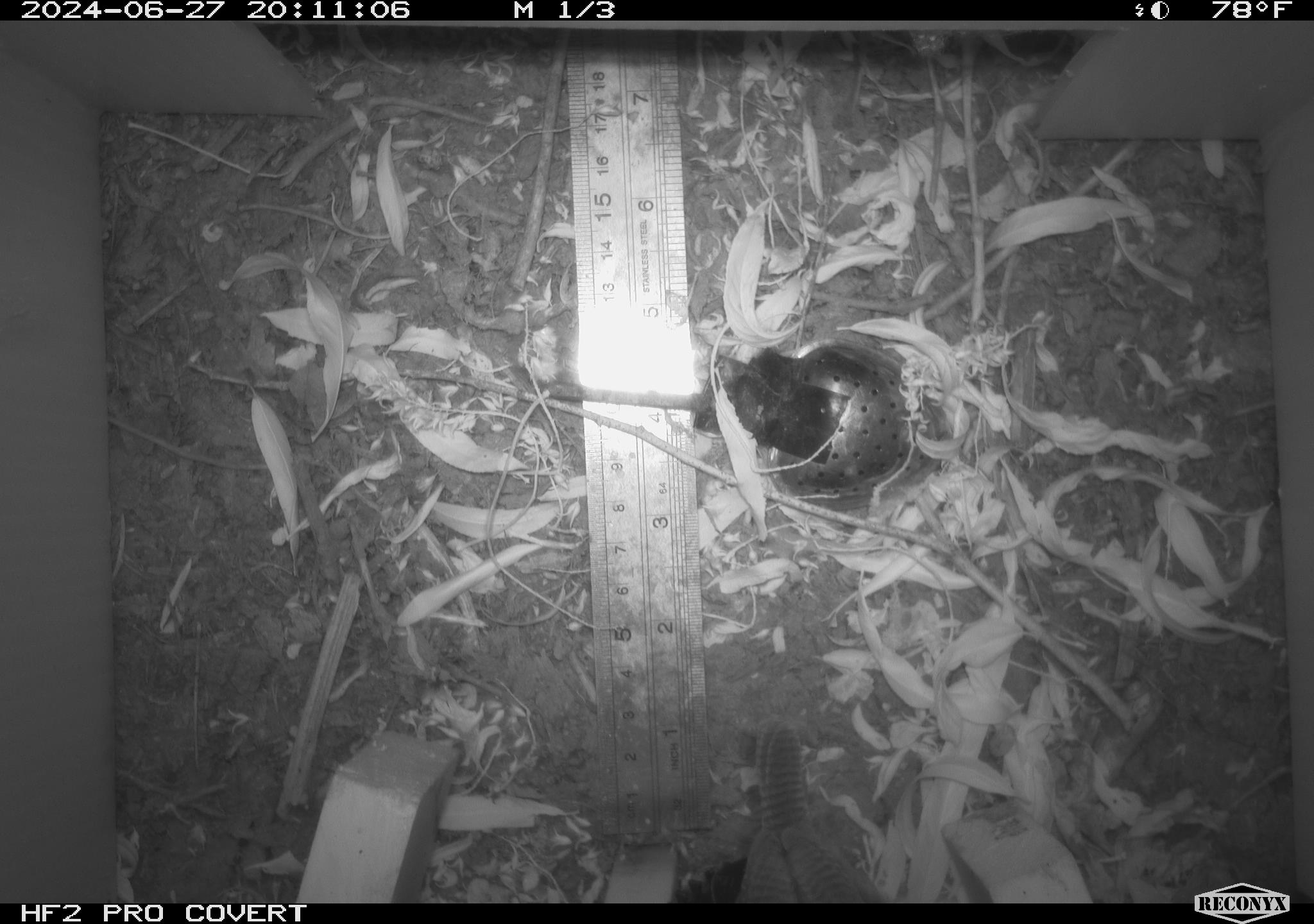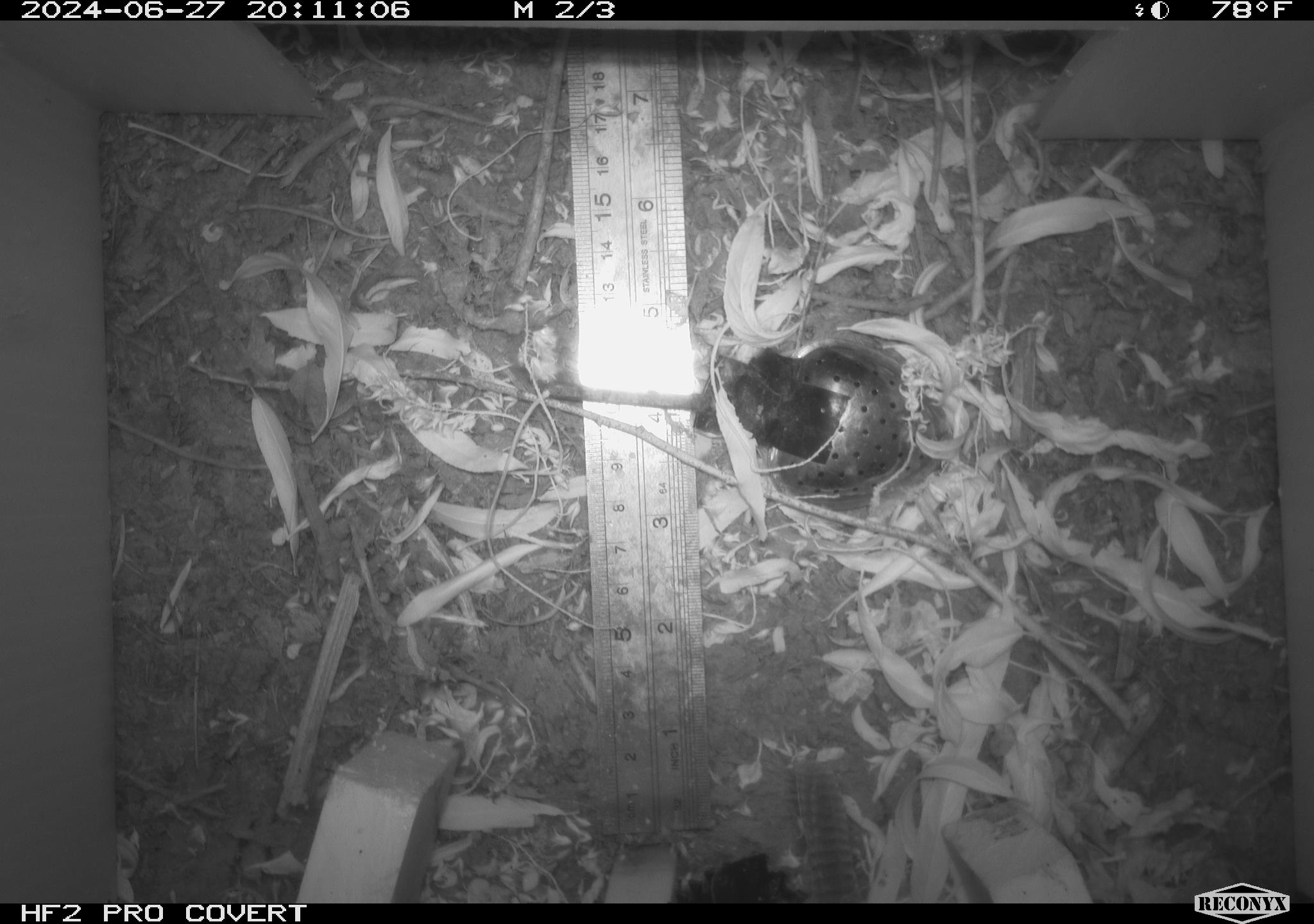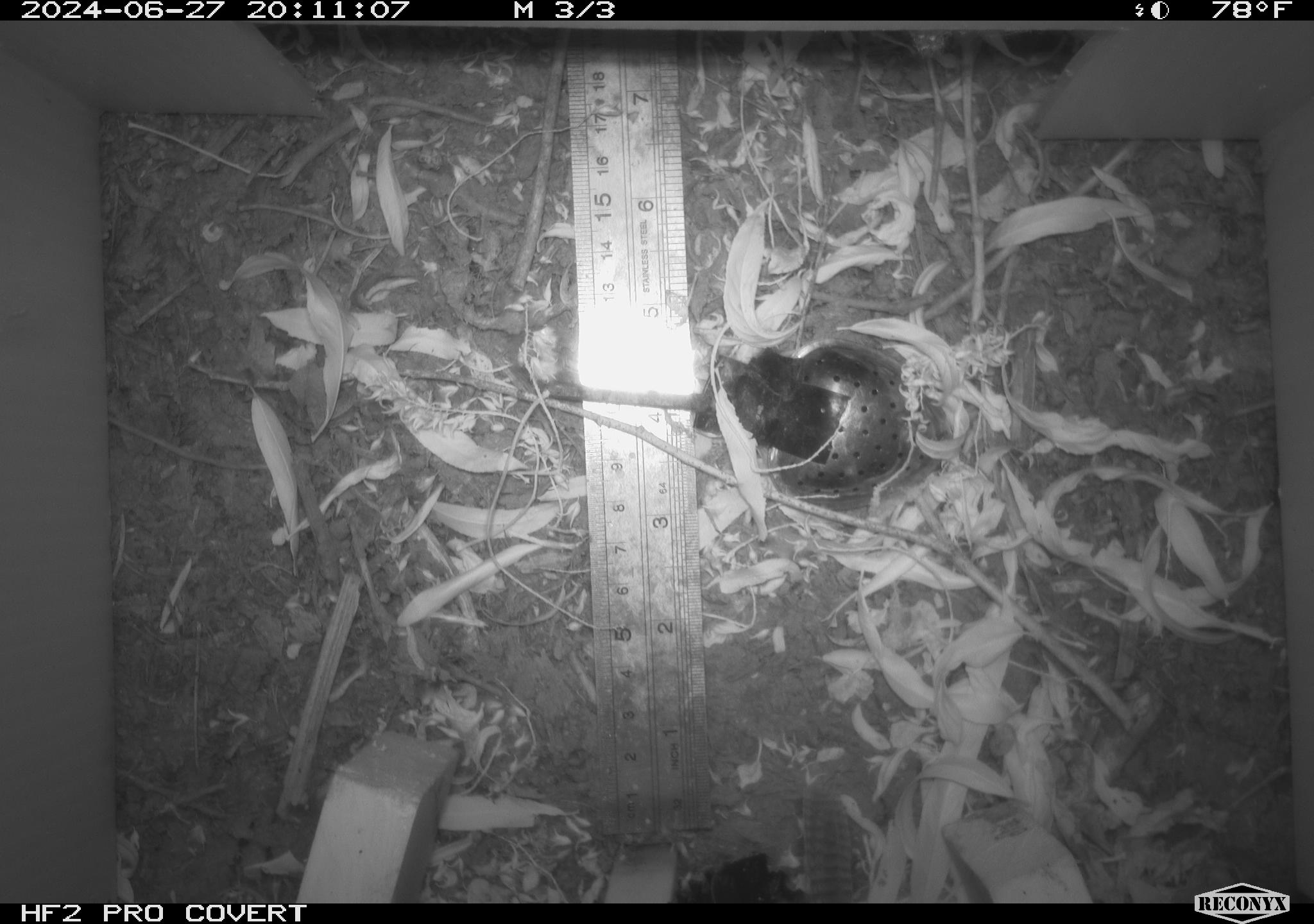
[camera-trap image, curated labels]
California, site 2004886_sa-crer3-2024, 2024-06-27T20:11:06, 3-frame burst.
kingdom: Animalia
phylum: Chordata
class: Aves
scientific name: Aves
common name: bird